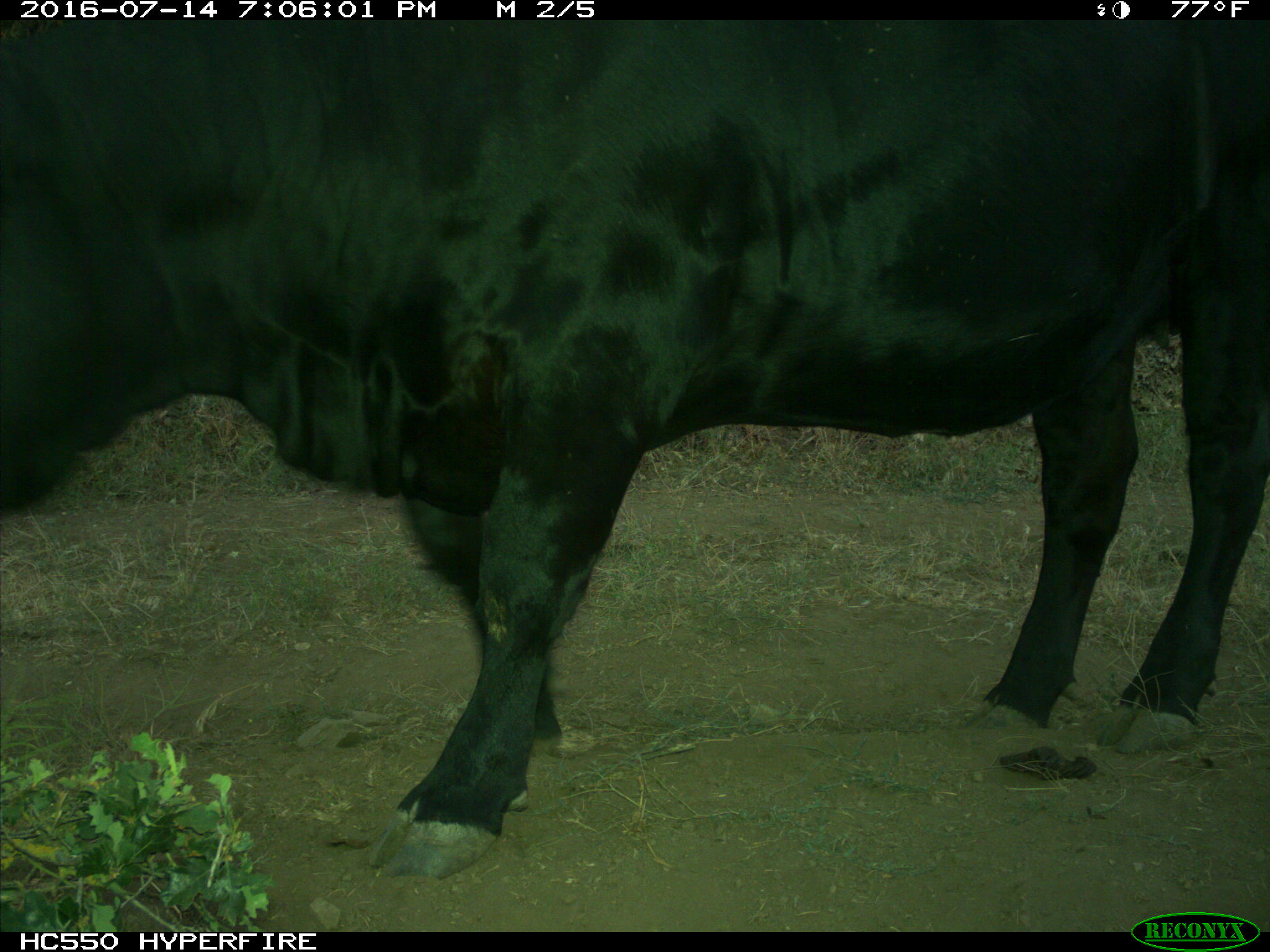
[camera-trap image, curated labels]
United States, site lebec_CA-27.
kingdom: Animalia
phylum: Chordata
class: Mammalia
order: Artiodactyla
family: Bovidae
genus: Bos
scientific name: Bos taurus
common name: domestic cow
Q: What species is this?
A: Bos taurus (domestic cow).